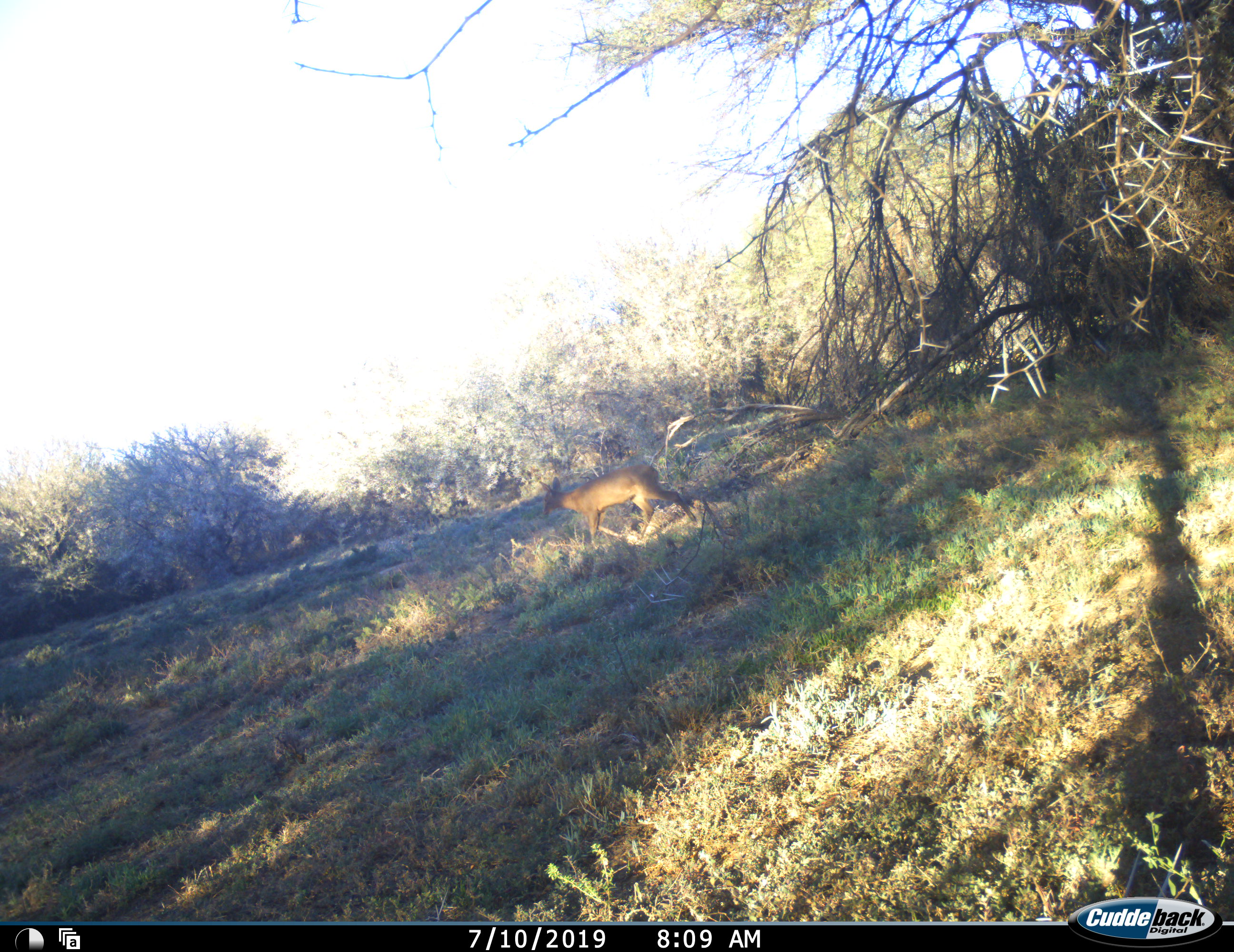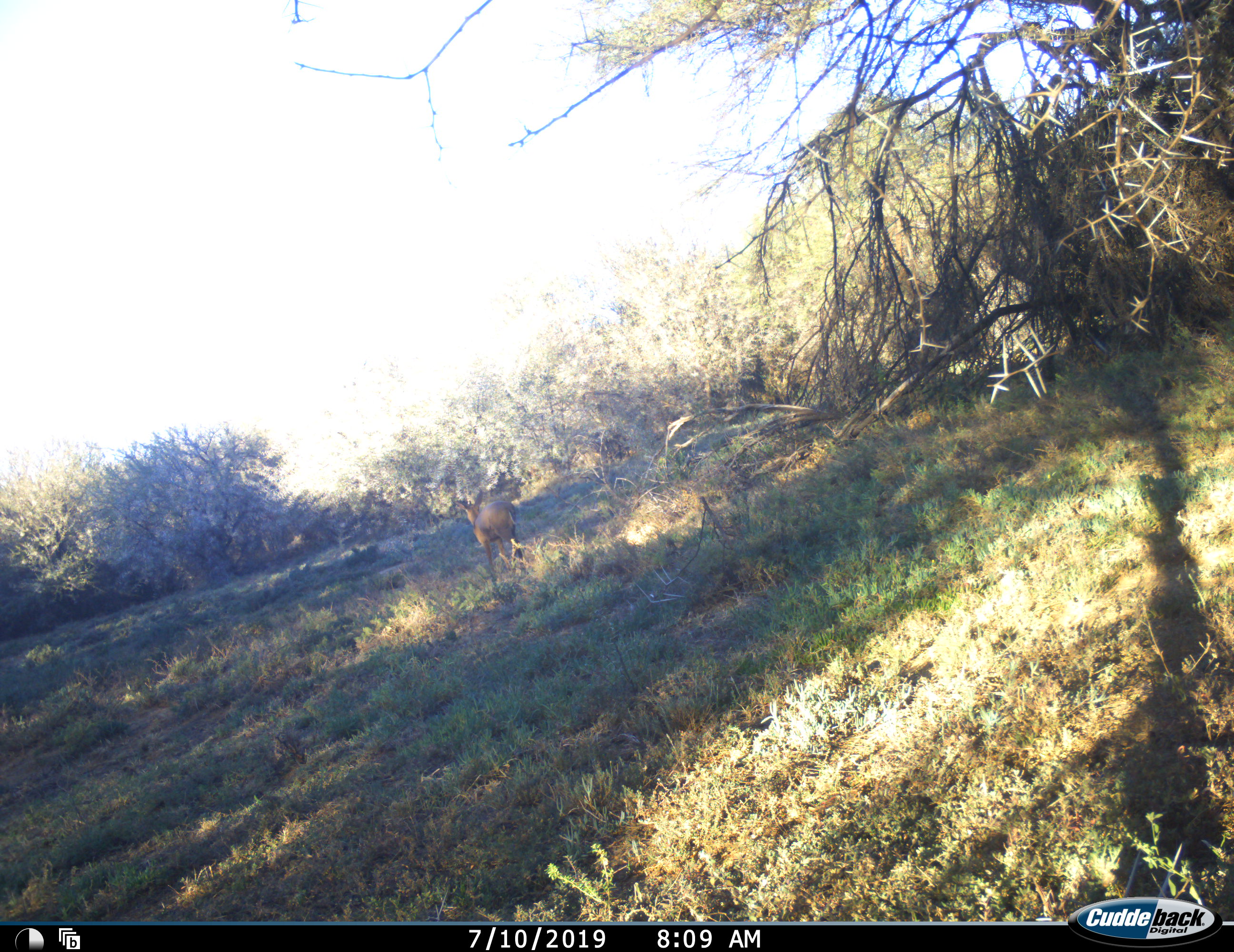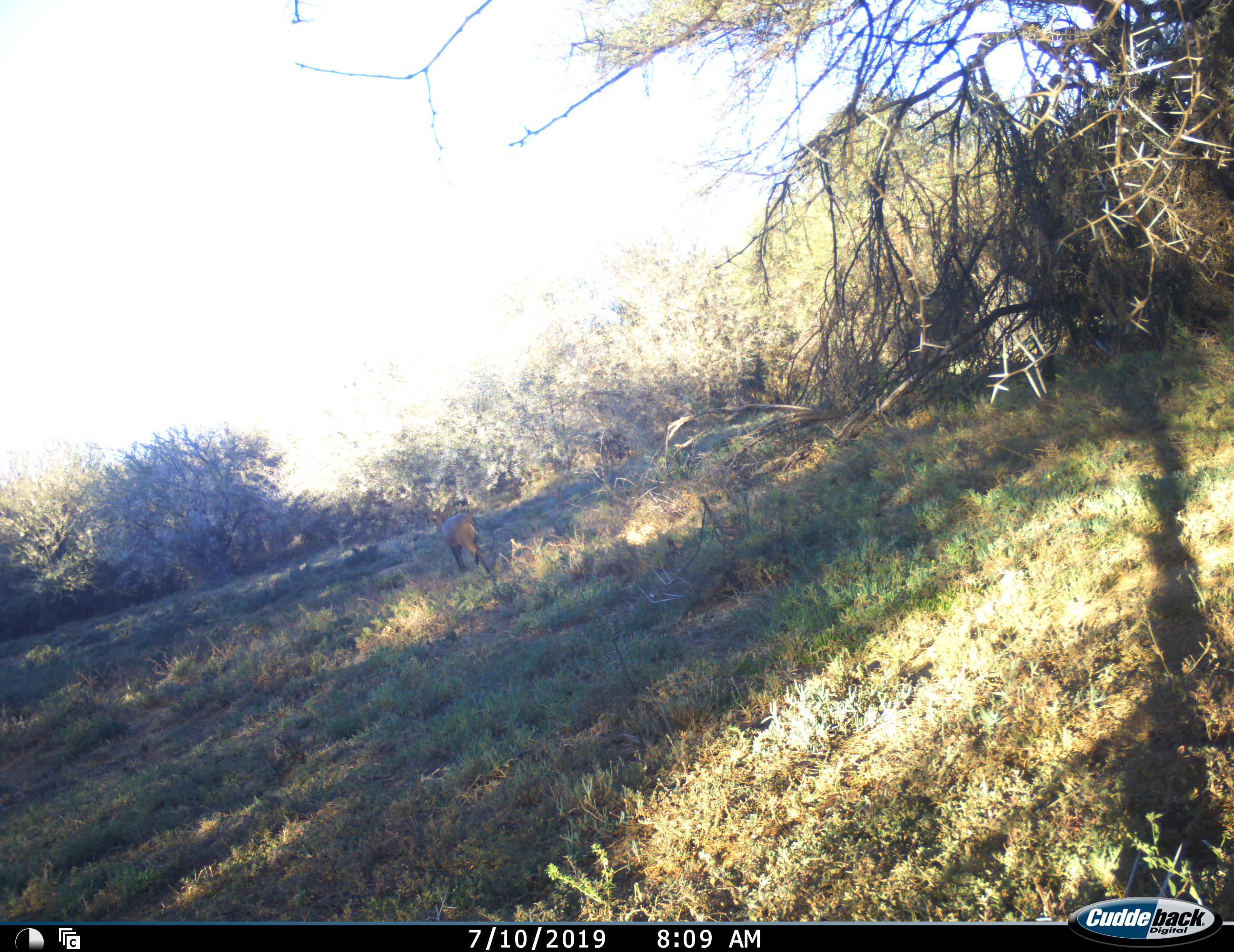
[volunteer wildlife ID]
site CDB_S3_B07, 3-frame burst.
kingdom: Animalia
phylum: Chordata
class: Mammalia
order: Artiodactyla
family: Bovidae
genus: Sylvicapra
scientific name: Sylvicapra grimmia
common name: common duiker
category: duikercommongrey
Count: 1.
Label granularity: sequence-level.